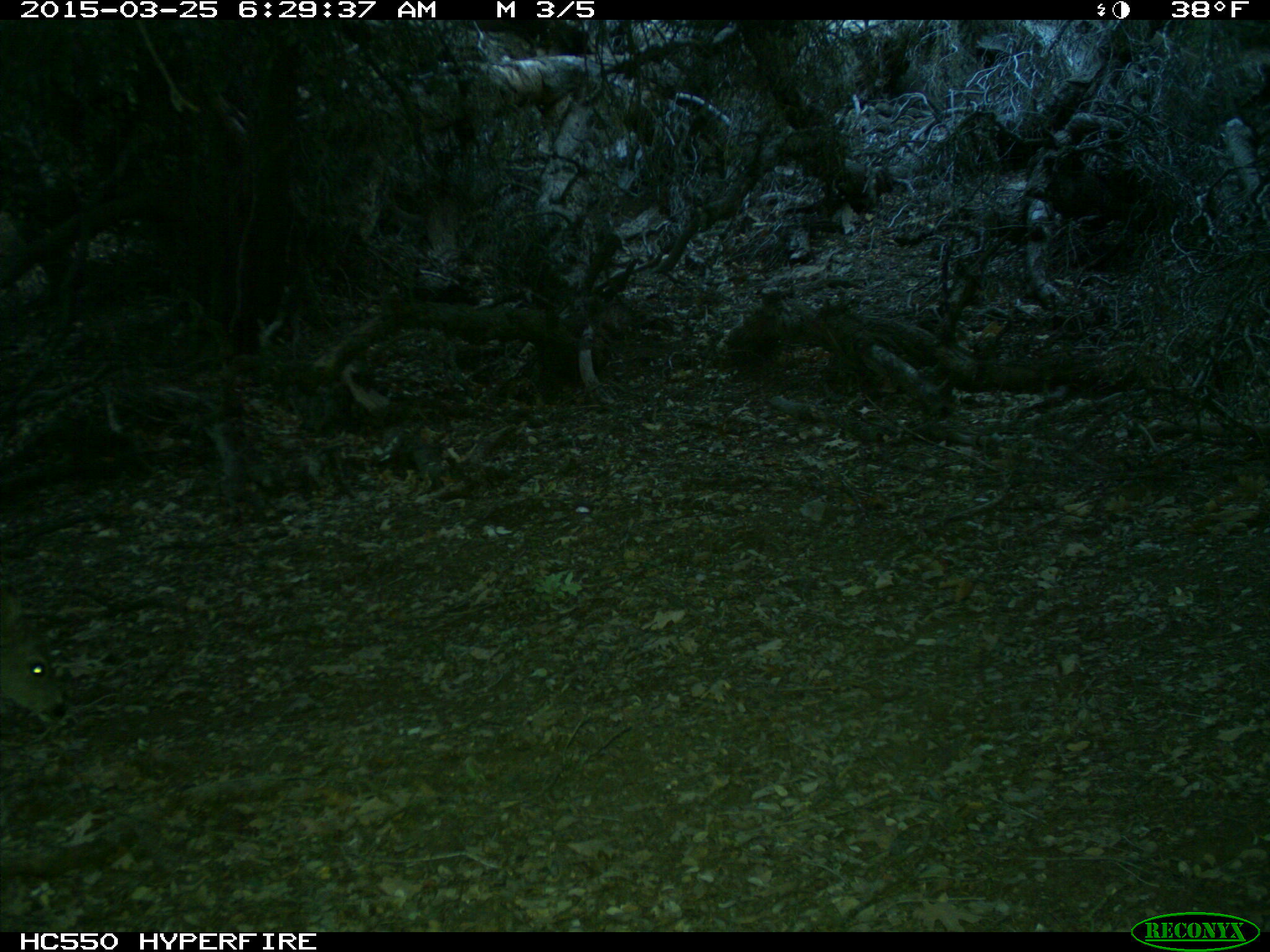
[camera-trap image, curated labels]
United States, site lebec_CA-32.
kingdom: Animalia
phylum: Chordata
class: Mammalia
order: Artiodactyla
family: Cervidae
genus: Odocoileus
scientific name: Odocoileus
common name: deer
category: unidentified deer